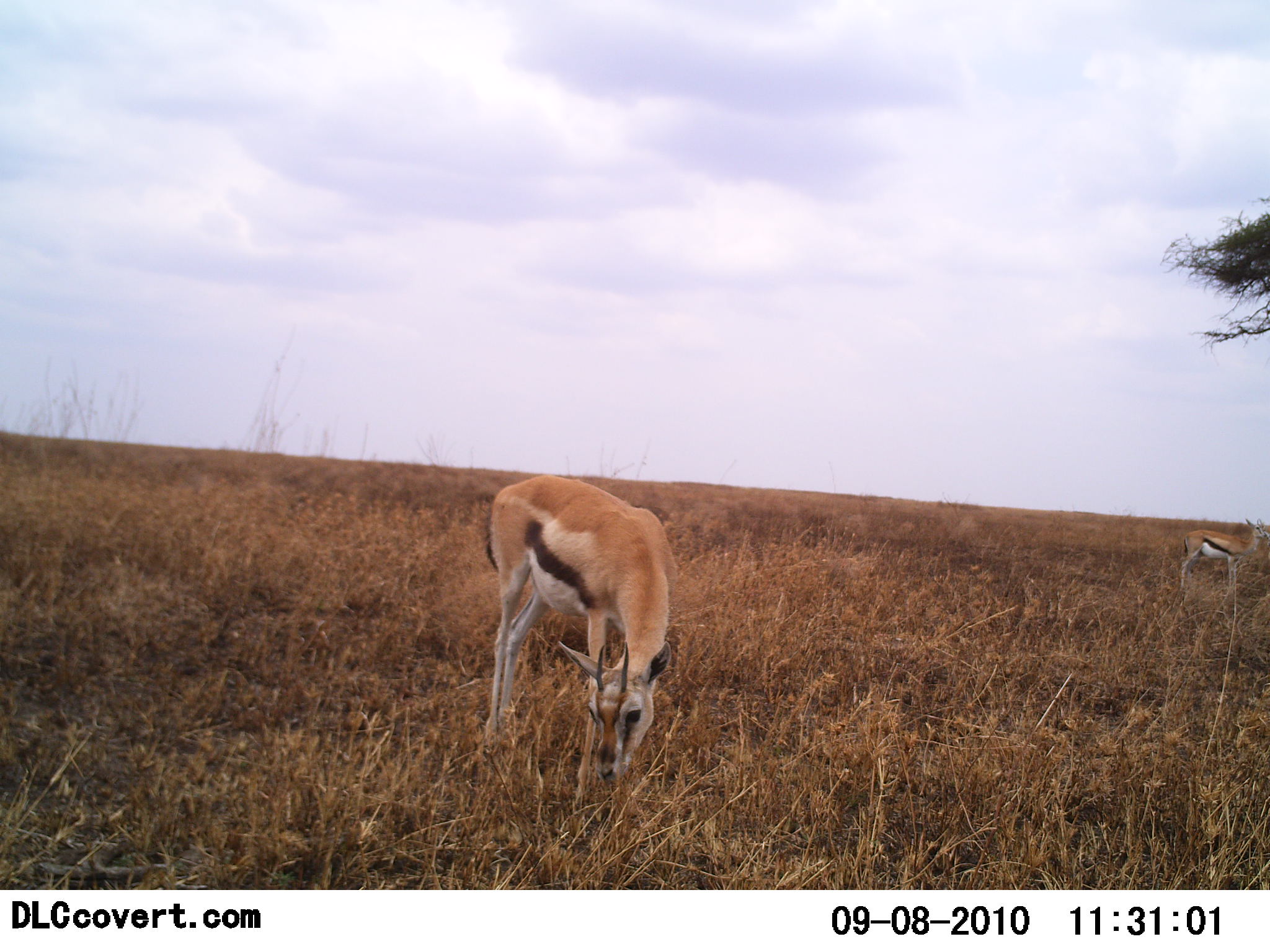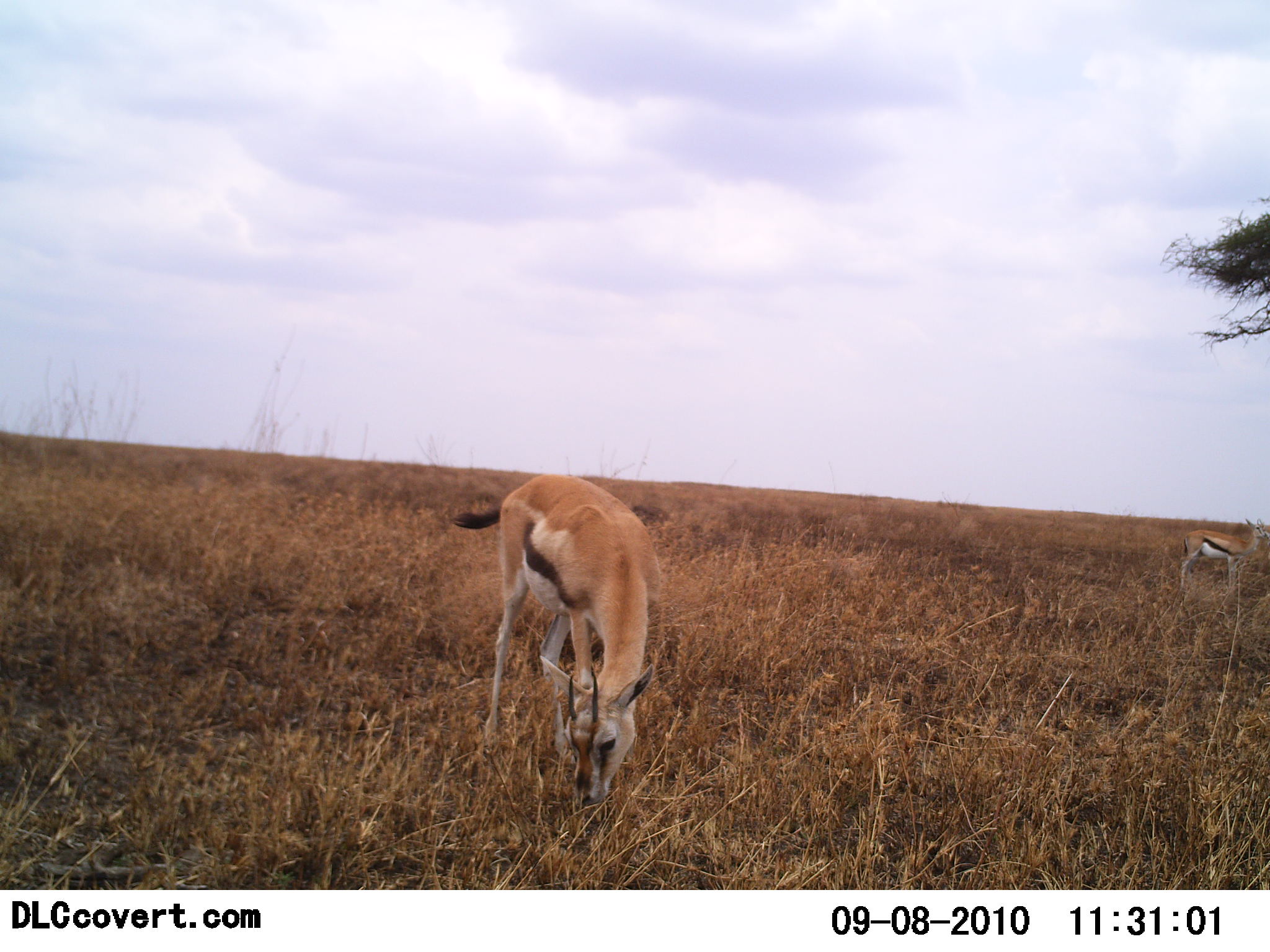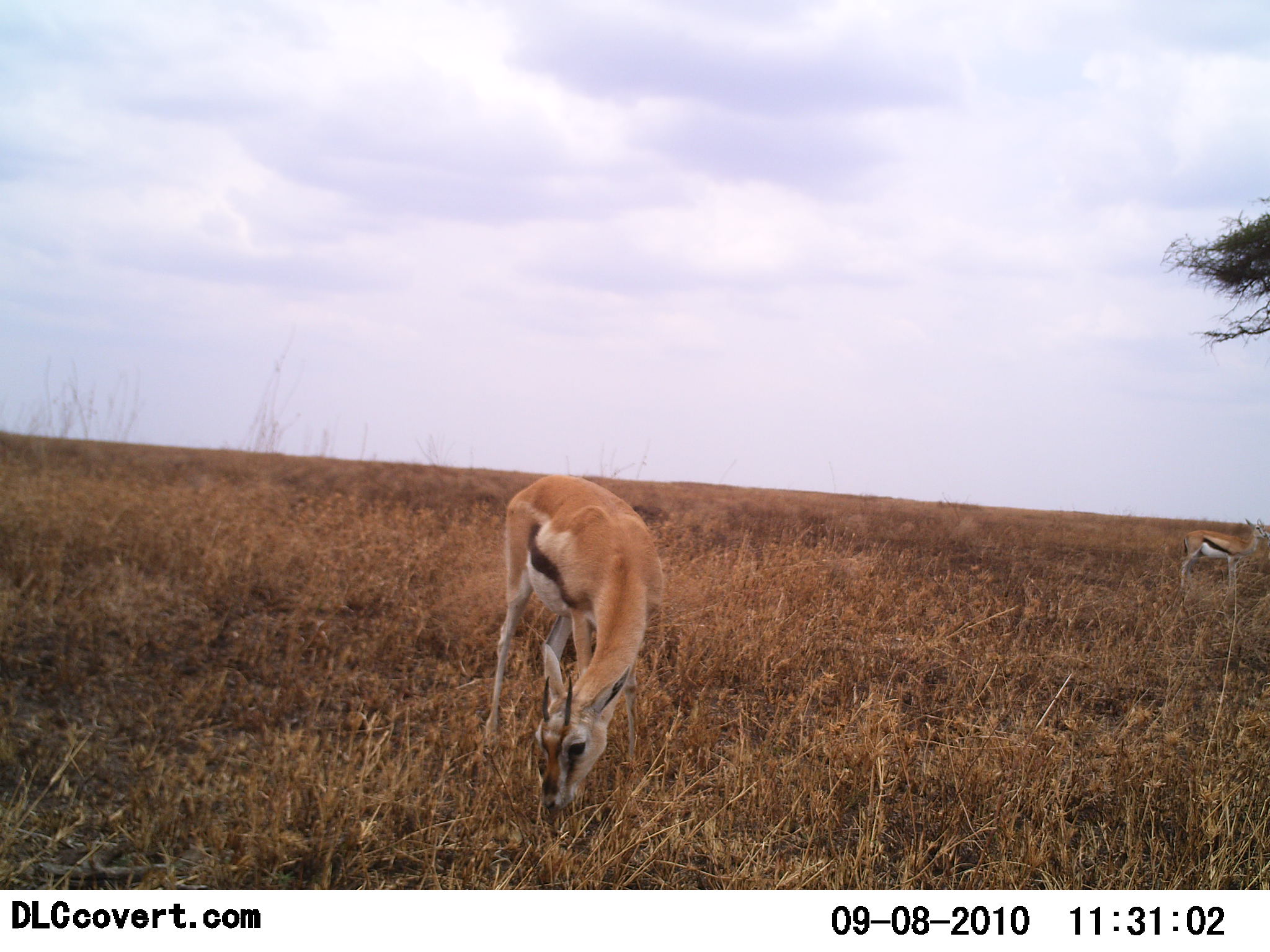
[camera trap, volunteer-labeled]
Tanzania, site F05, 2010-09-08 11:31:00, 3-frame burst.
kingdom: Animalia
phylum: Chordata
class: Mammalia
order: Artiodactyla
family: Bovidae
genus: Eudorcas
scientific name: Eudorcas thomsonii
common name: thomson's gazelle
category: gazellethomsons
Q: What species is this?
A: Gazellethomsons (thomson's gazelle) (Eudorcas thomsonii).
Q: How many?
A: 2.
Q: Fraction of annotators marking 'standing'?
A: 47%.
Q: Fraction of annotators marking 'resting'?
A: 0%.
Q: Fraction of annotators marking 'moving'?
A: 0%.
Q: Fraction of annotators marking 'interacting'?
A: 0%.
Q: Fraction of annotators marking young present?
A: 0%.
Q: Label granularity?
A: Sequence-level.